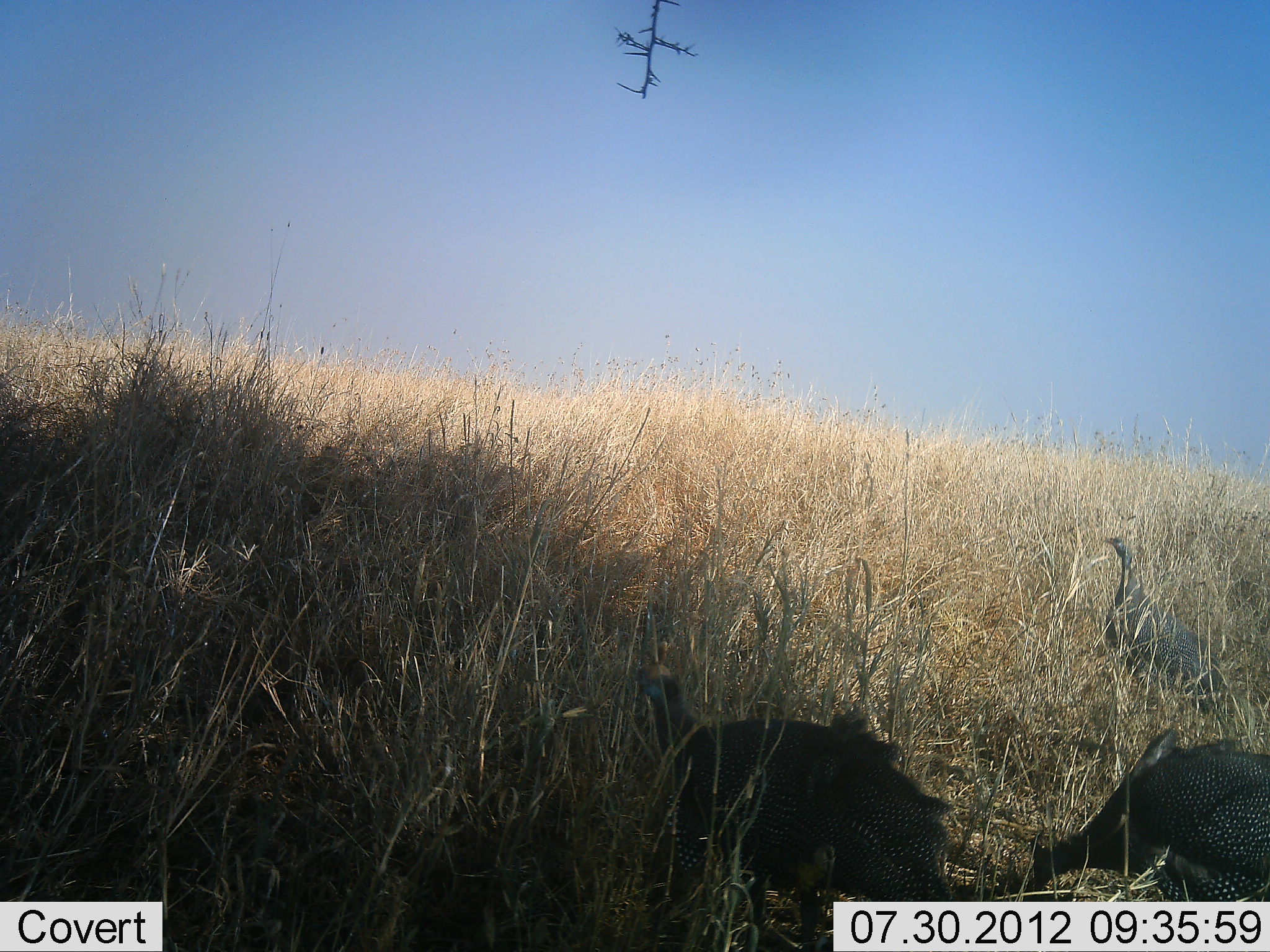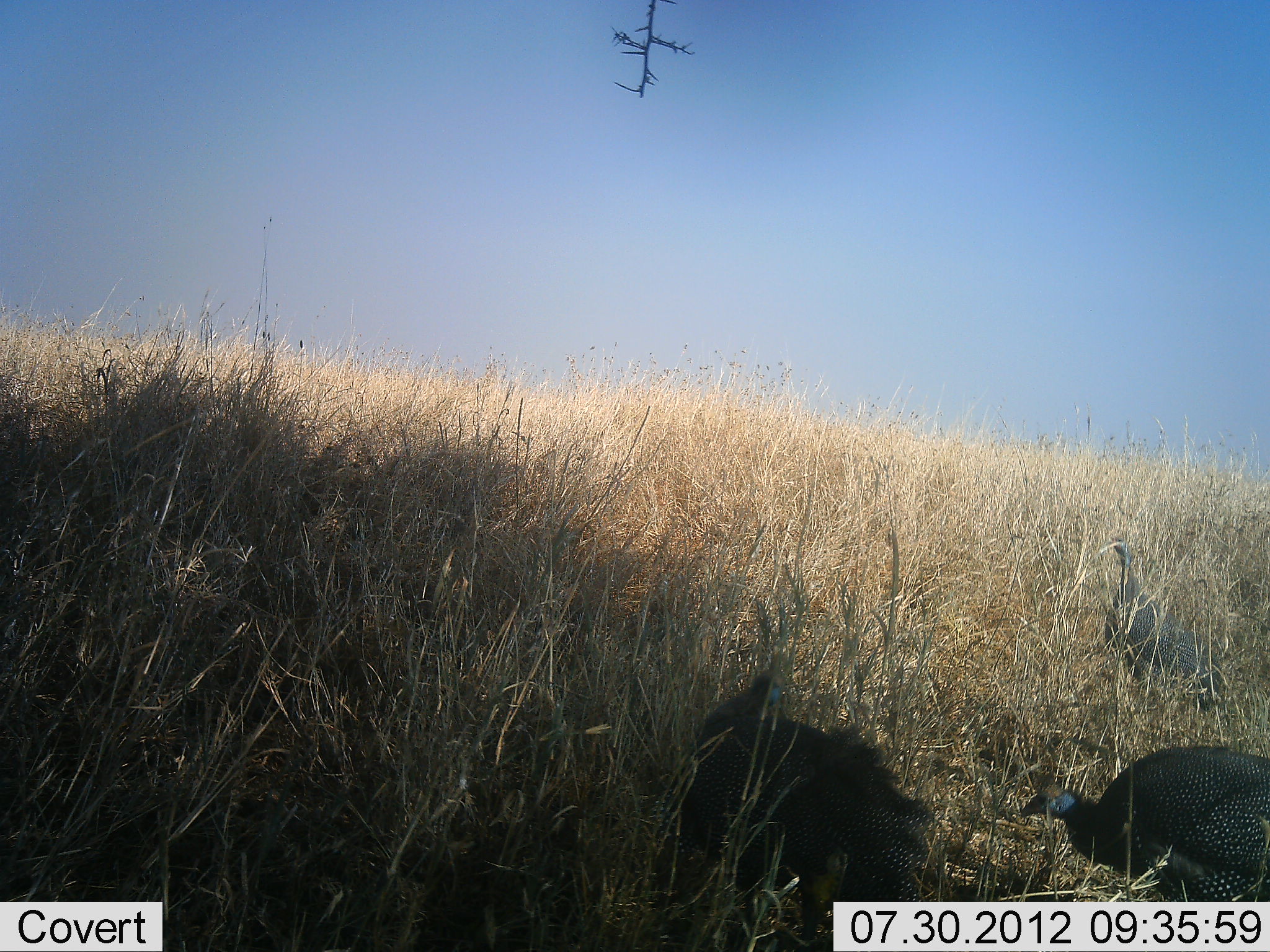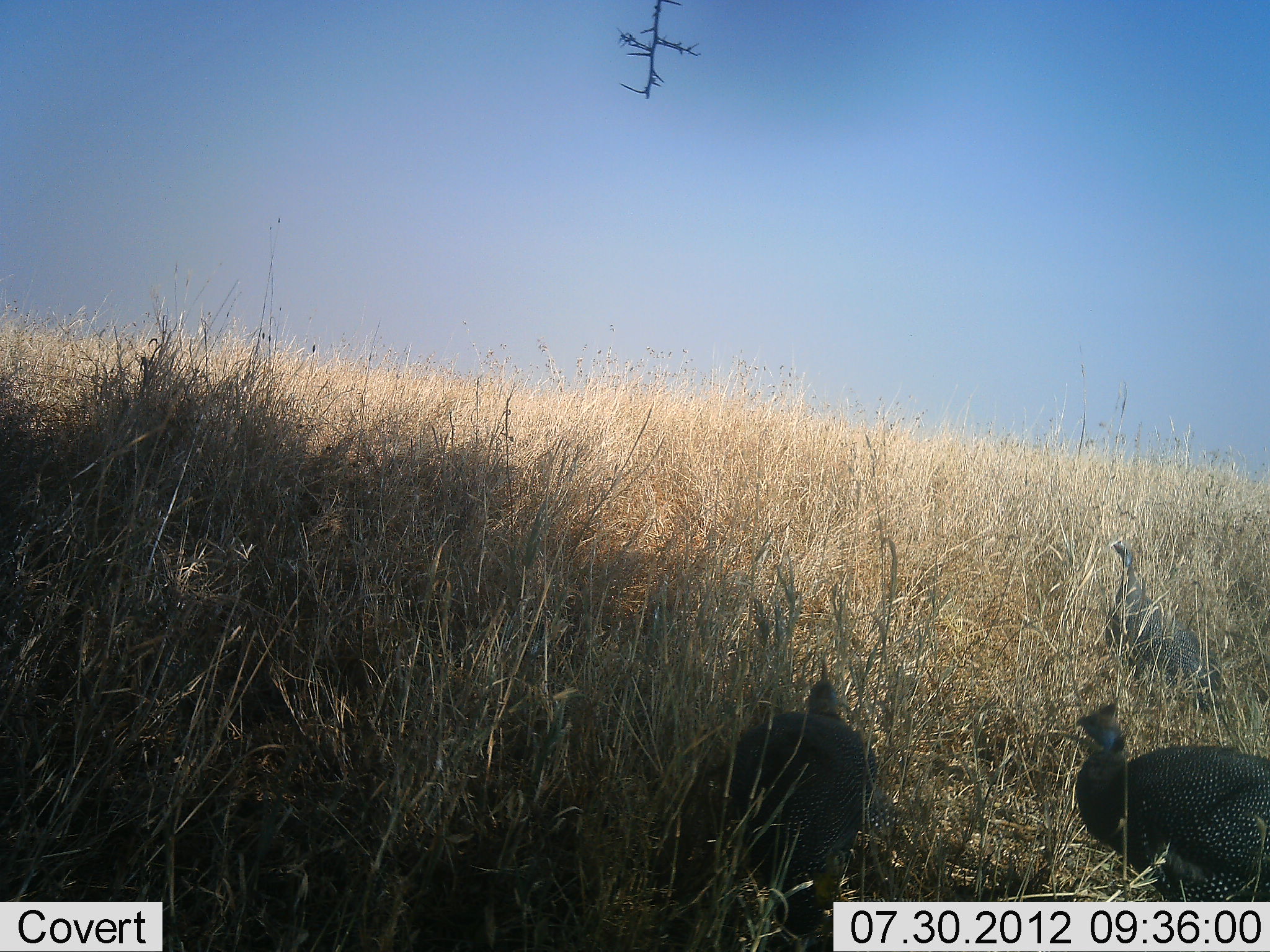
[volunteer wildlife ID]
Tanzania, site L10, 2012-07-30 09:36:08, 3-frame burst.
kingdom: Animalia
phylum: Chordata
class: Aves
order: Galliformes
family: Numididae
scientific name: Numididae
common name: guinea fowl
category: guineafowl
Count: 3.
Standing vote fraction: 50%.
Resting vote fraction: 0%.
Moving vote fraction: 10%.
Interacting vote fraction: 0%.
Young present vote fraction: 0%.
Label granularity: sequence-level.